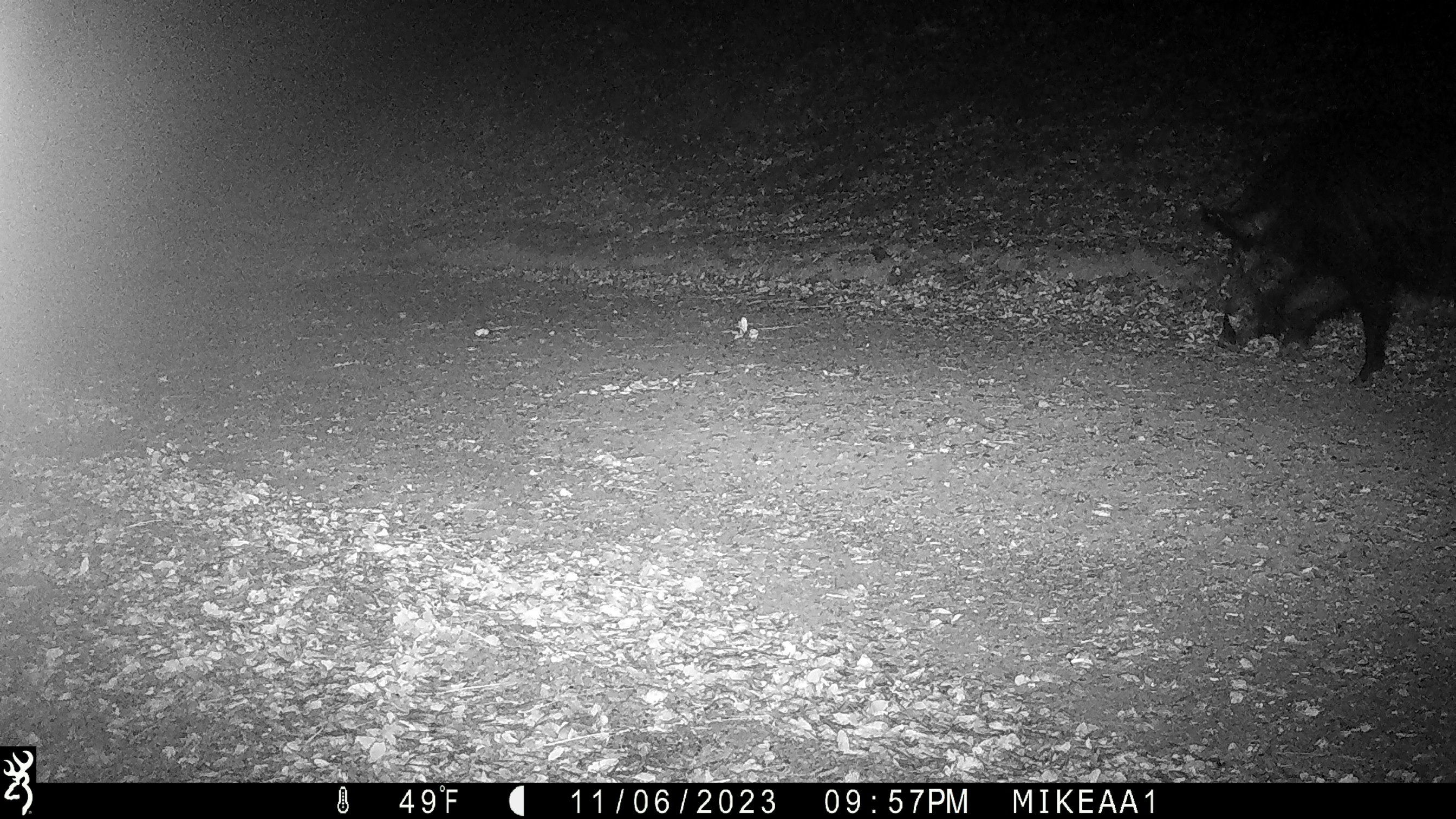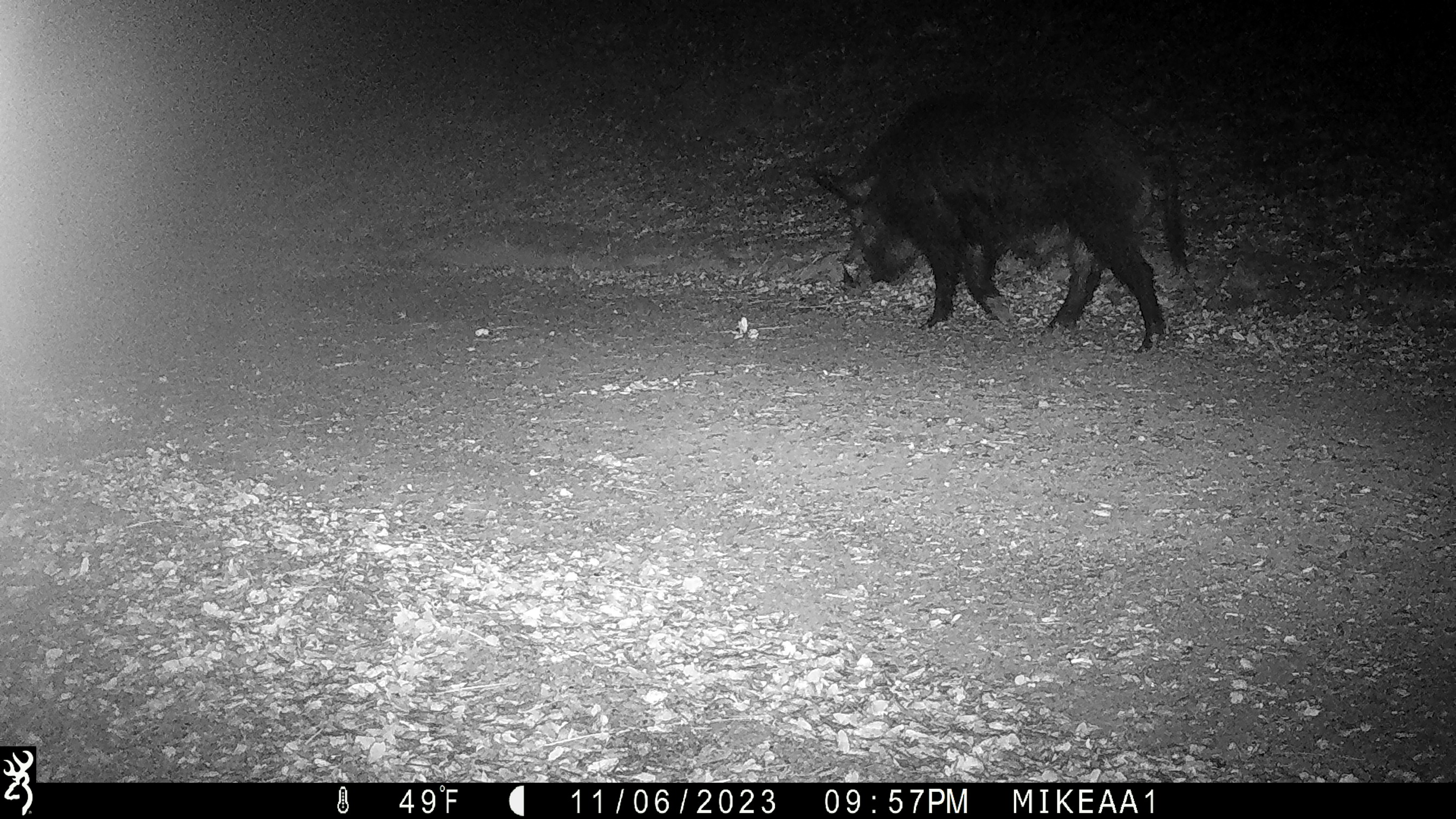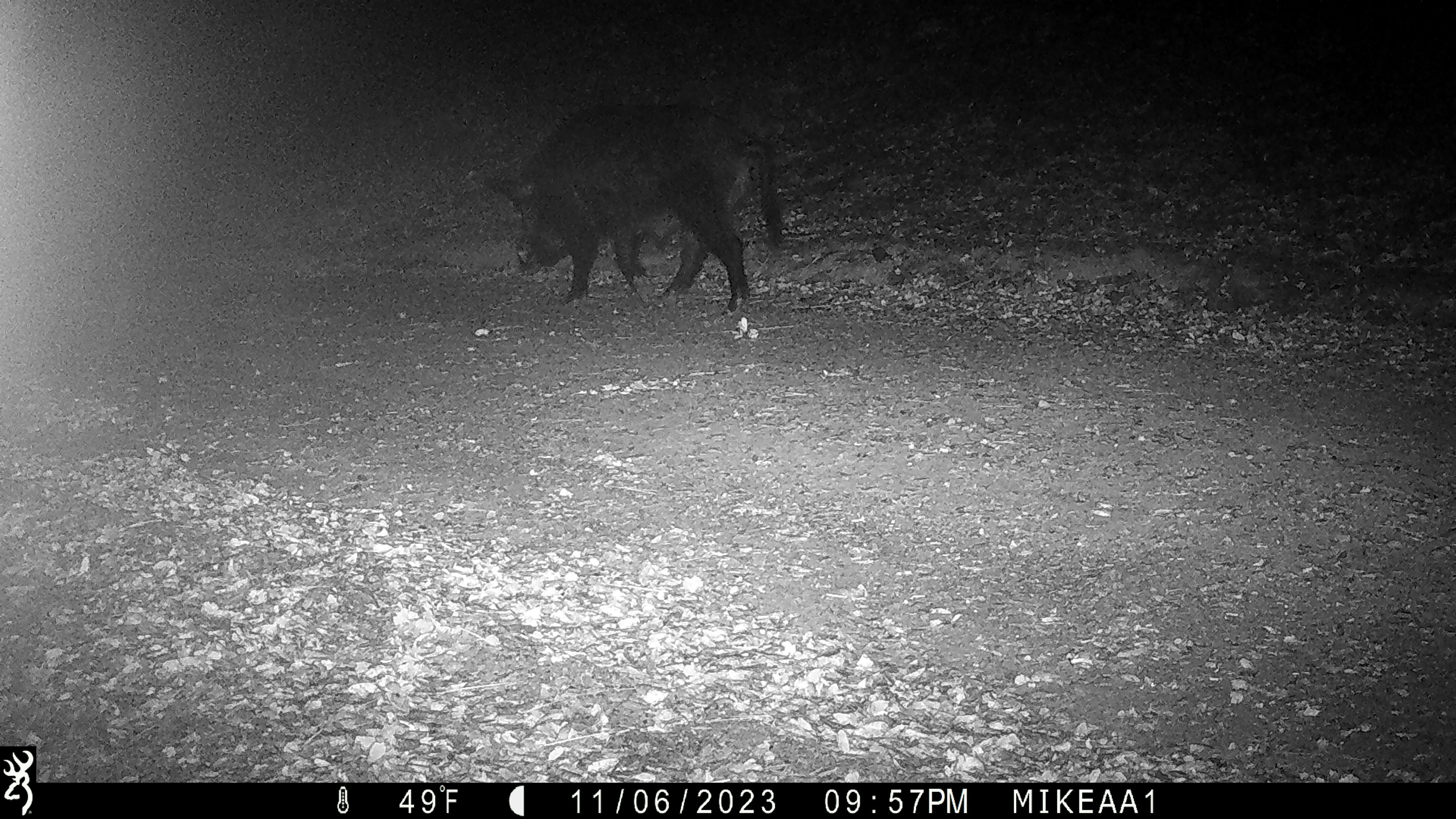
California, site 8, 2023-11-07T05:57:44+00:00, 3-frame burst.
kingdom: Animalia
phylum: Chordata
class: Mammalia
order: Artiodactyla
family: Suidae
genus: Sus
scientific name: Sus scrofa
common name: wild boar